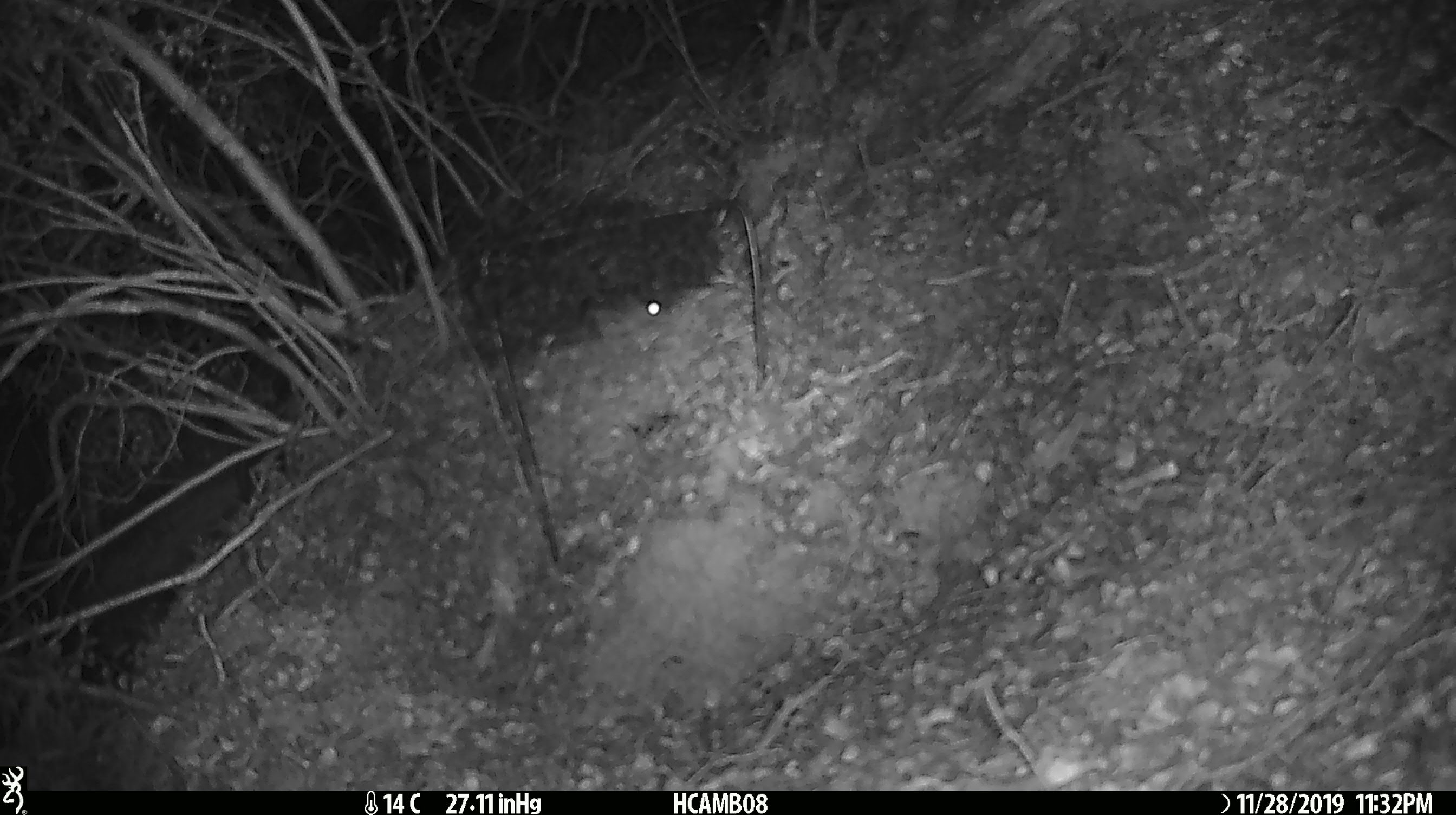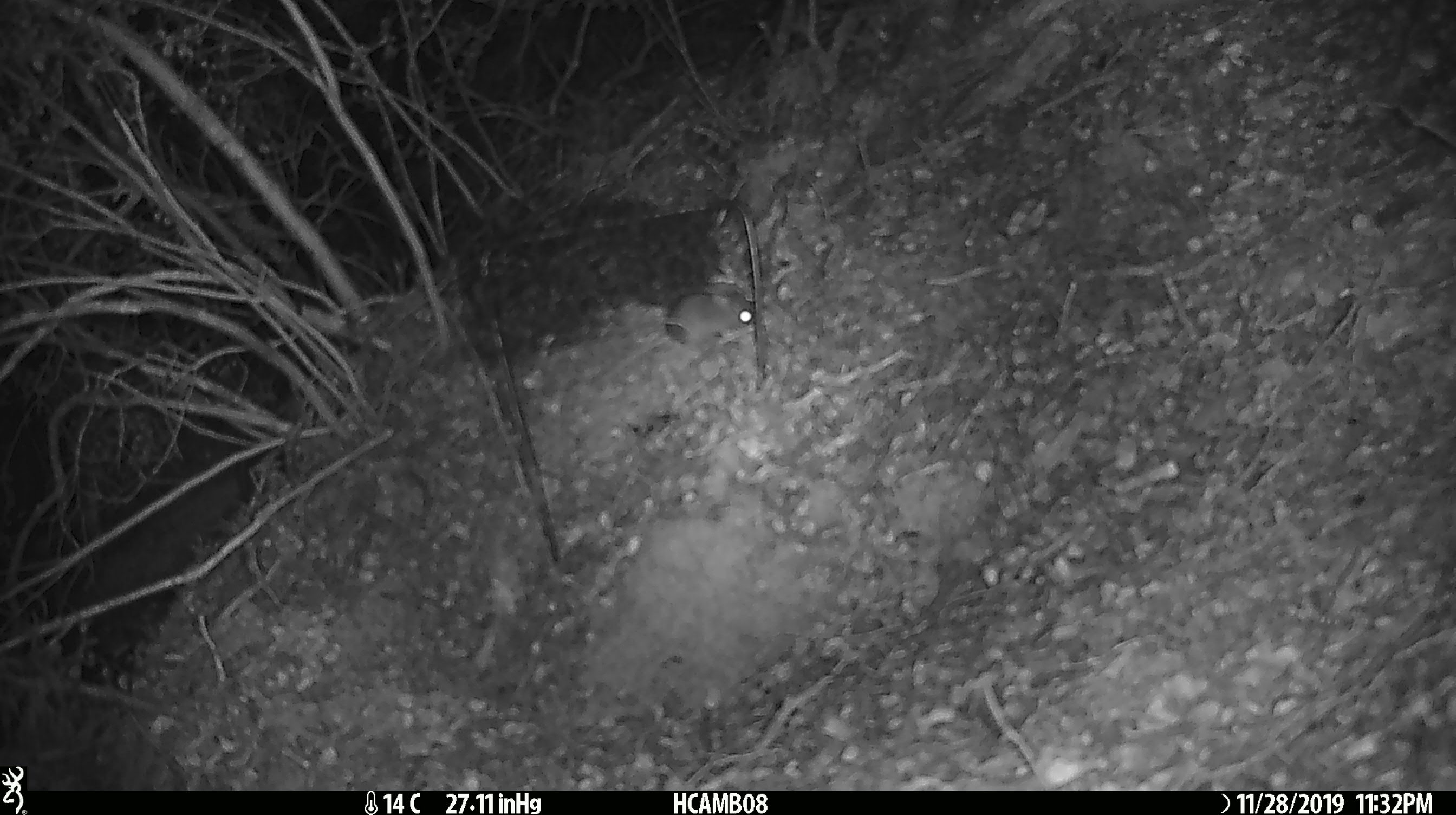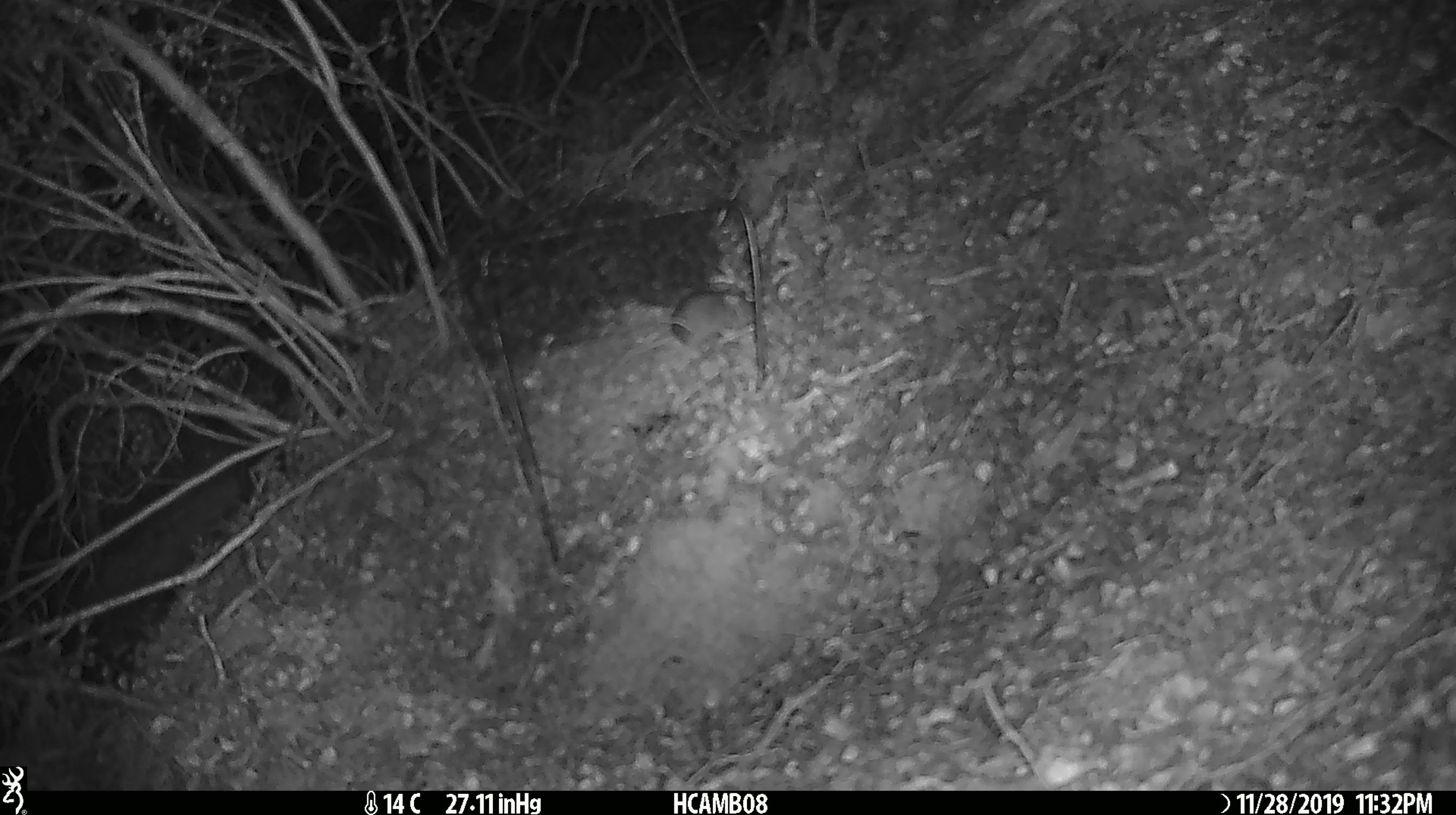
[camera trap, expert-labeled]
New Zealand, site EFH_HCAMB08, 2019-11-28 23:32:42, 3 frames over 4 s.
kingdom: Animalia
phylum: Chordata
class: Mammalia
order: Rodentia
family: Muridae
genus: Mus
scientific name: Mus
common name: mouse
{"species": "mouse (Mus)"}